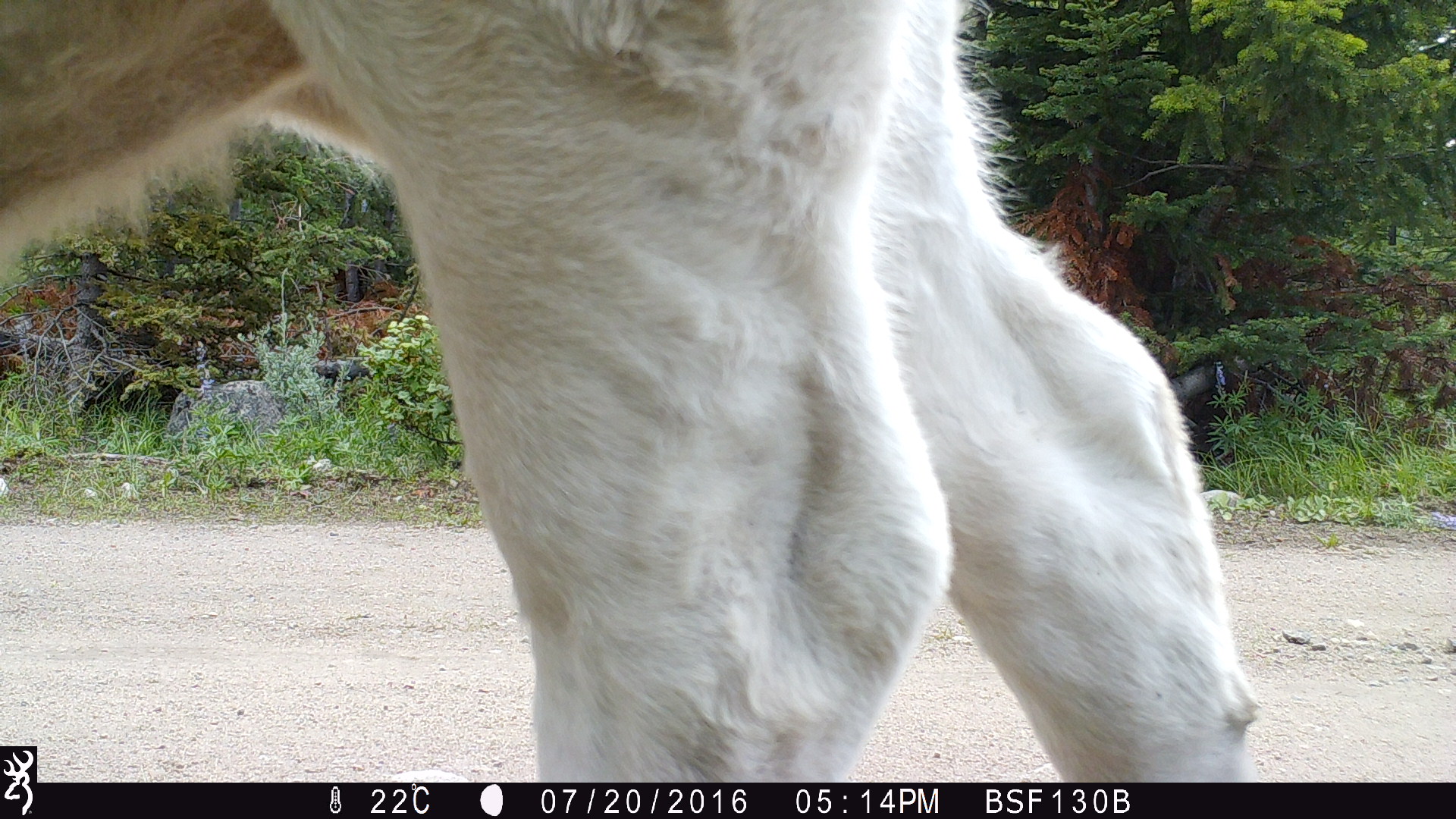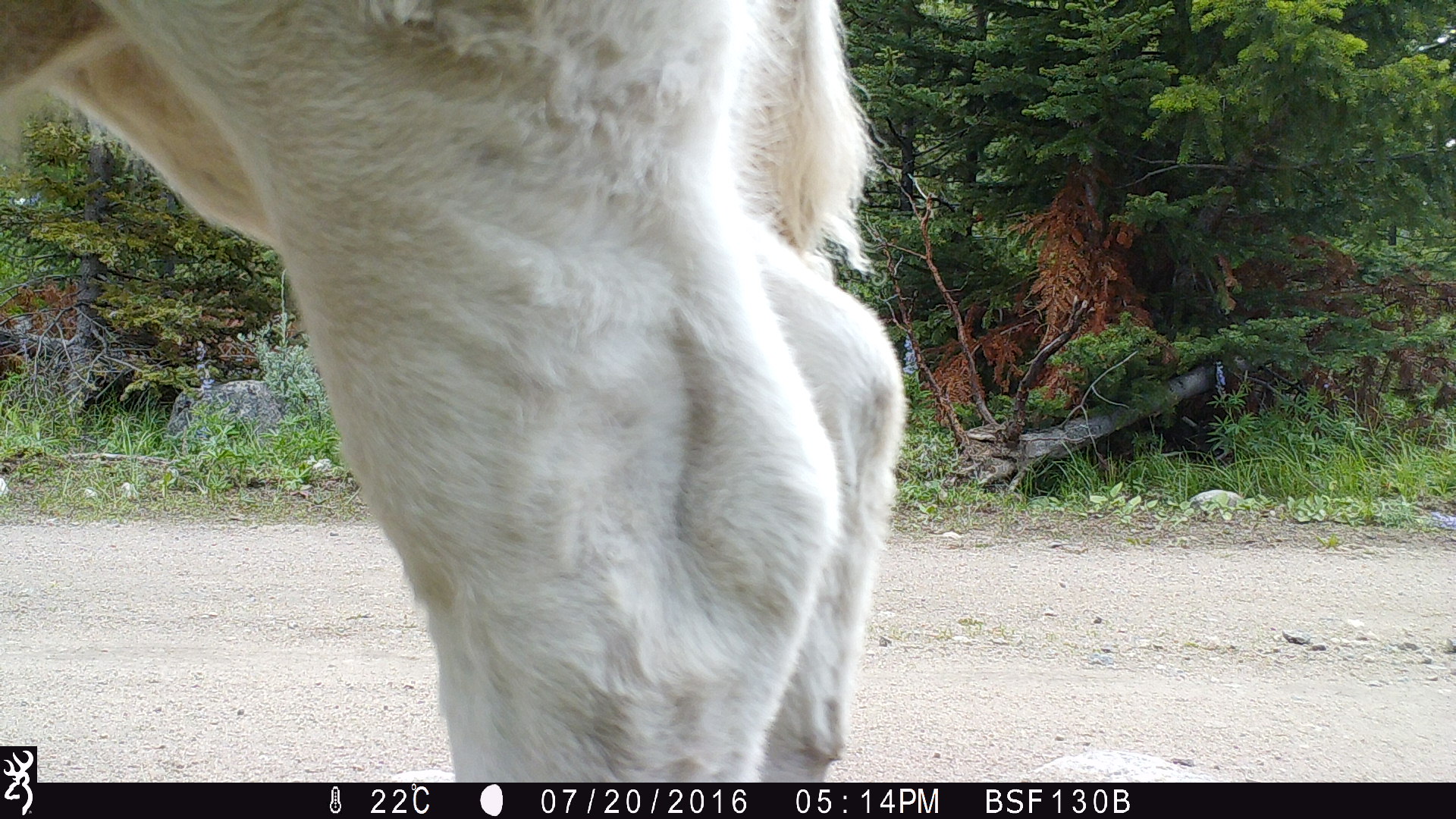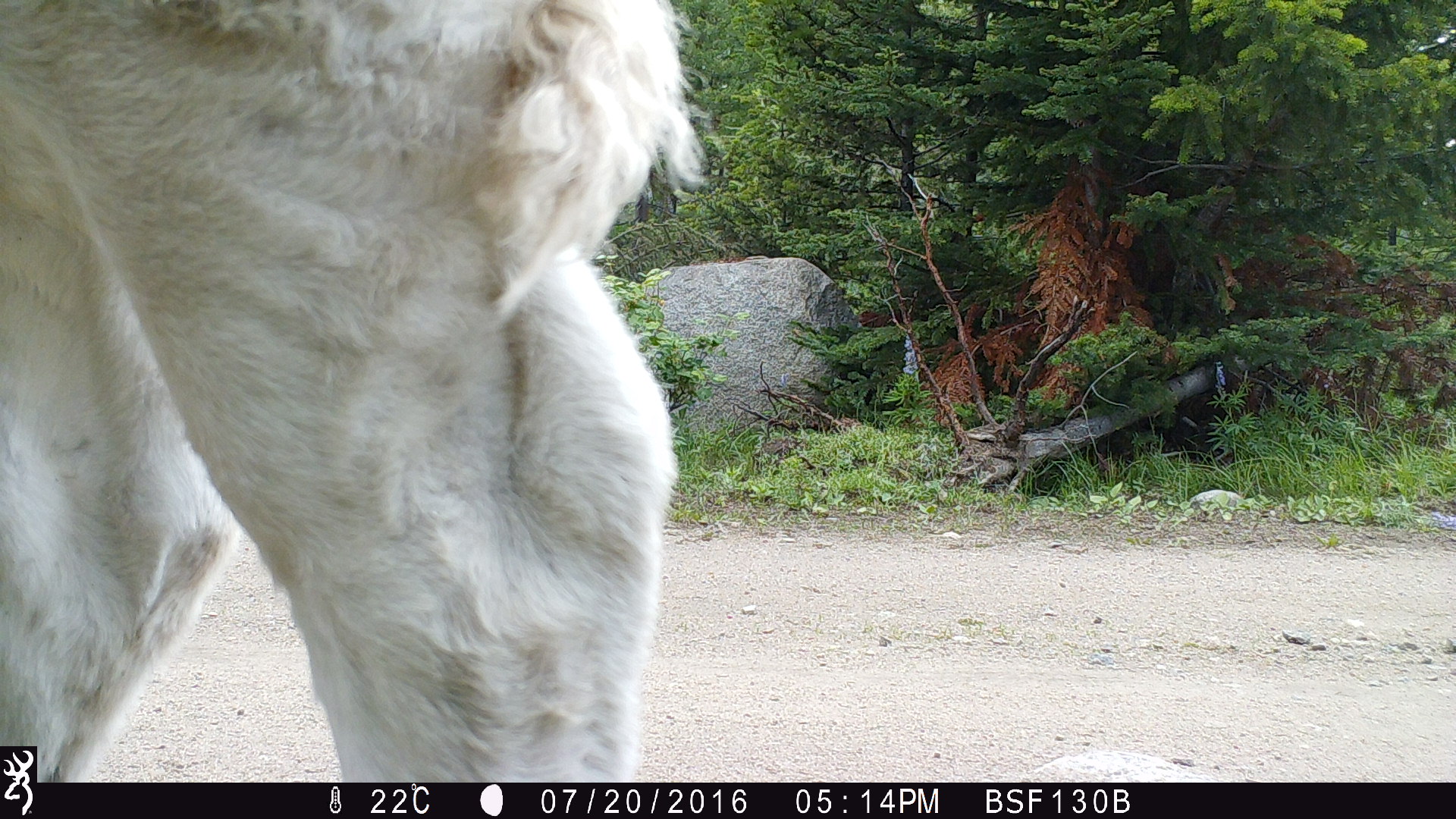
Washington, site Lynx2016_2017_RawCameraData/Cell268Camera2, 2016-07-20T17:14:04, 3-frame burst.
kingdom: Animalia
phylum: Chordata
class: Mammalia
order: Artiodactyla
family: Bovidae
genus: Bos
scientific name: Bos taurus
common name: domestic cattle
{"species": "domestic cattle (Bos taurus)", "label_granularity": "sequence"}